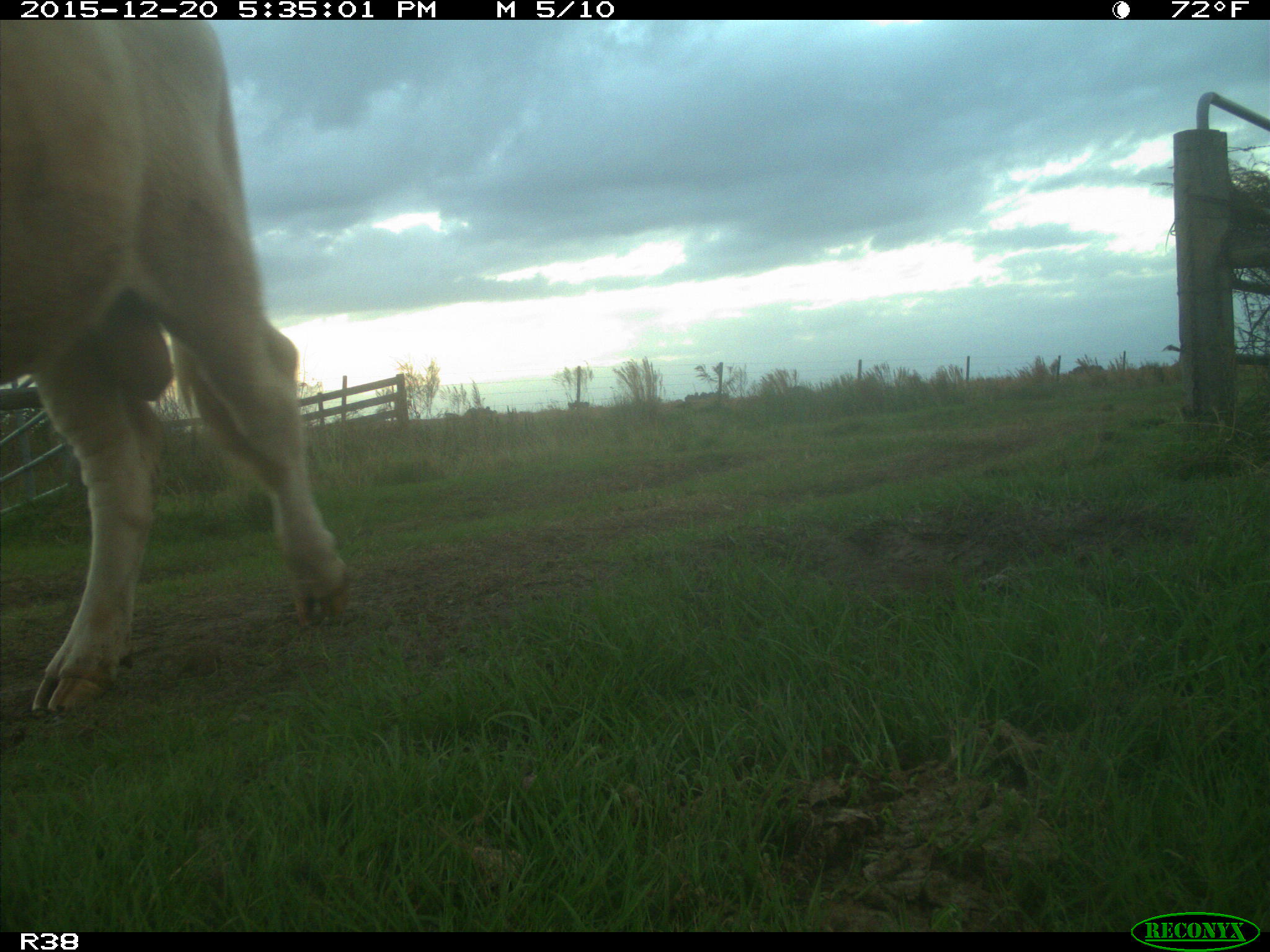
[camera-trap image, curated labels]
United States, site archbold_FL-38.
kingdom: Animalia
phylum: Chordata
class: Mammalia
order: Artiodactyla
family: Bovidae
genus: Bos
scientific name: Bos taurus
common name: domestic cow